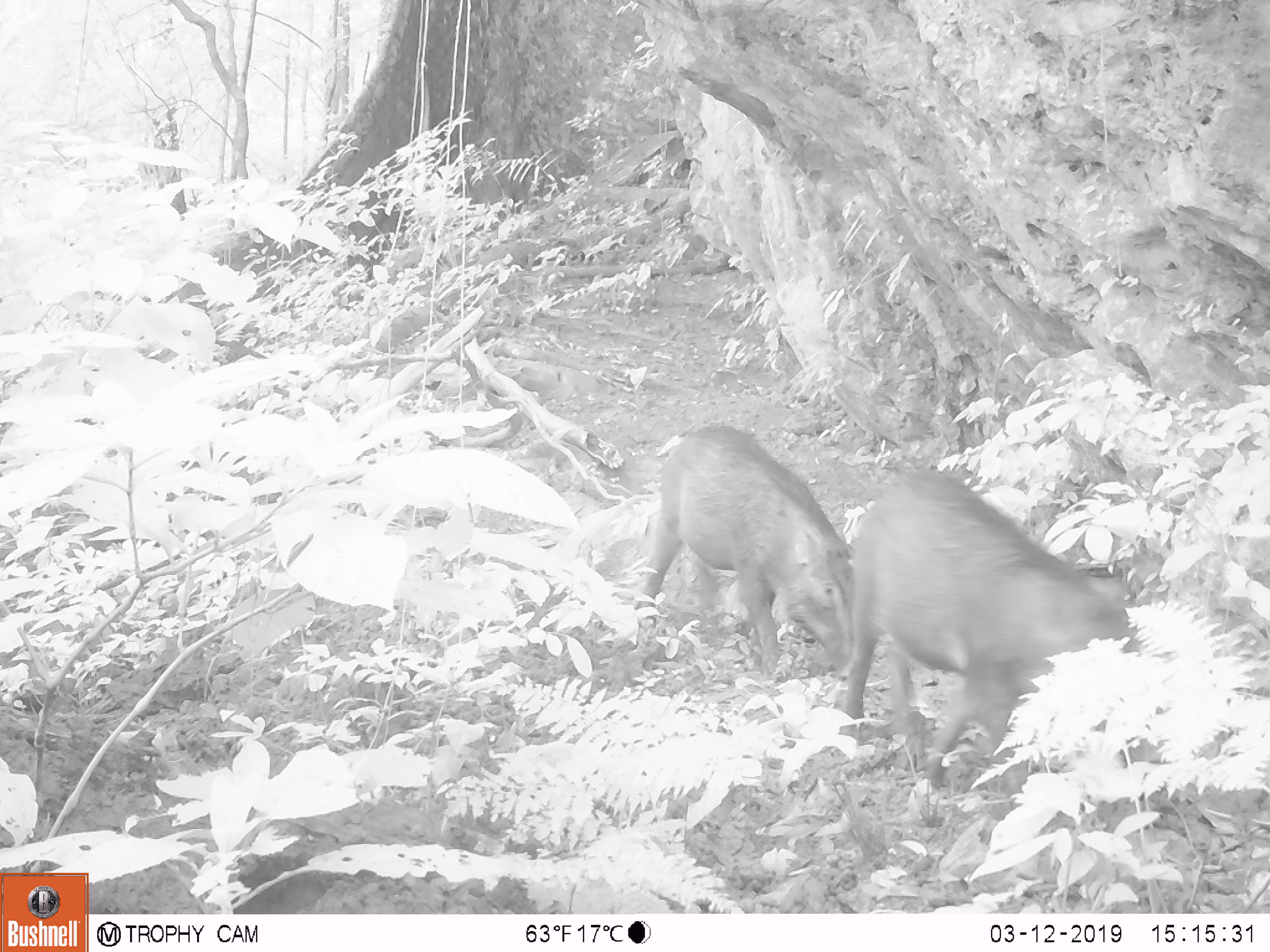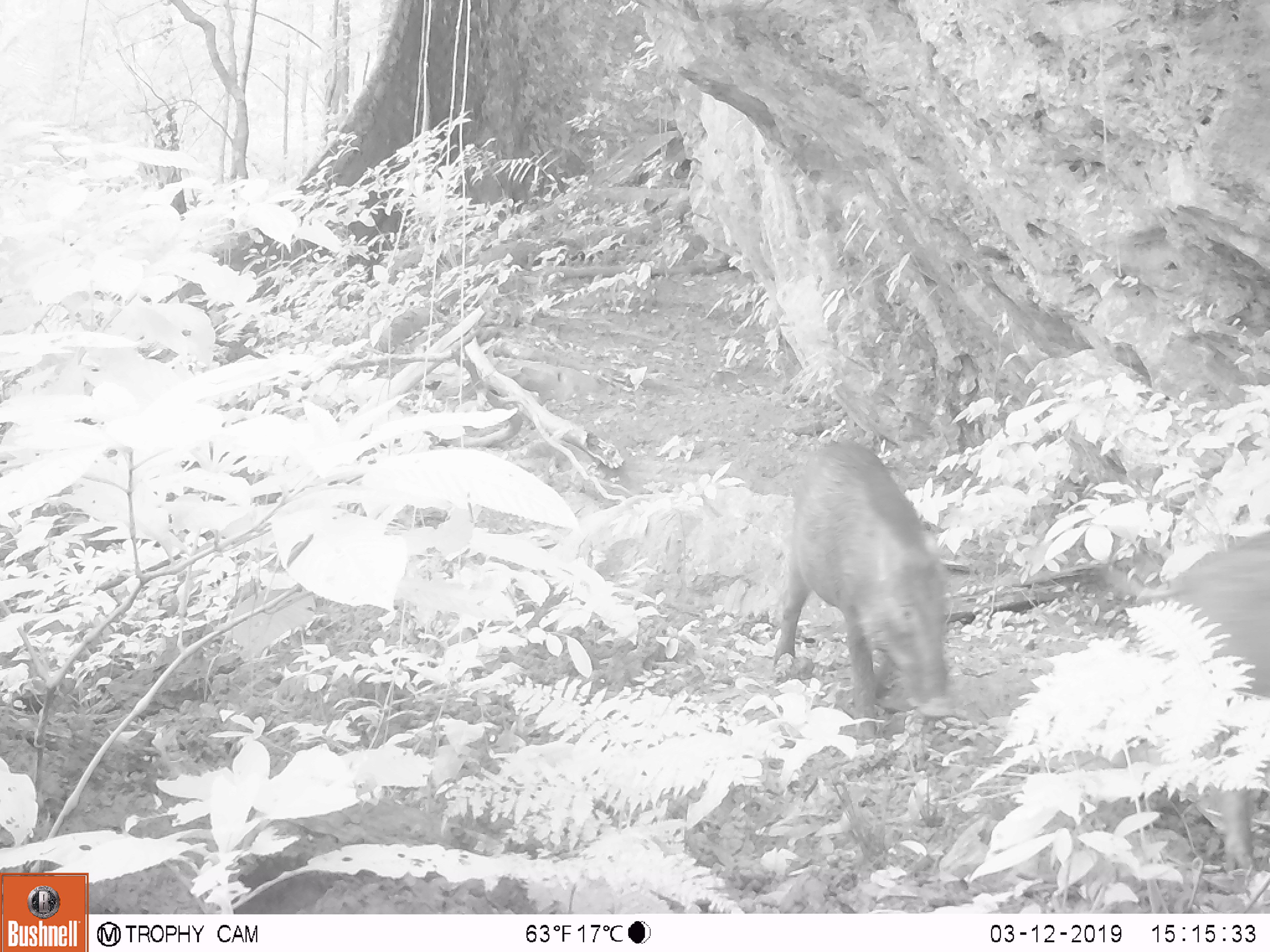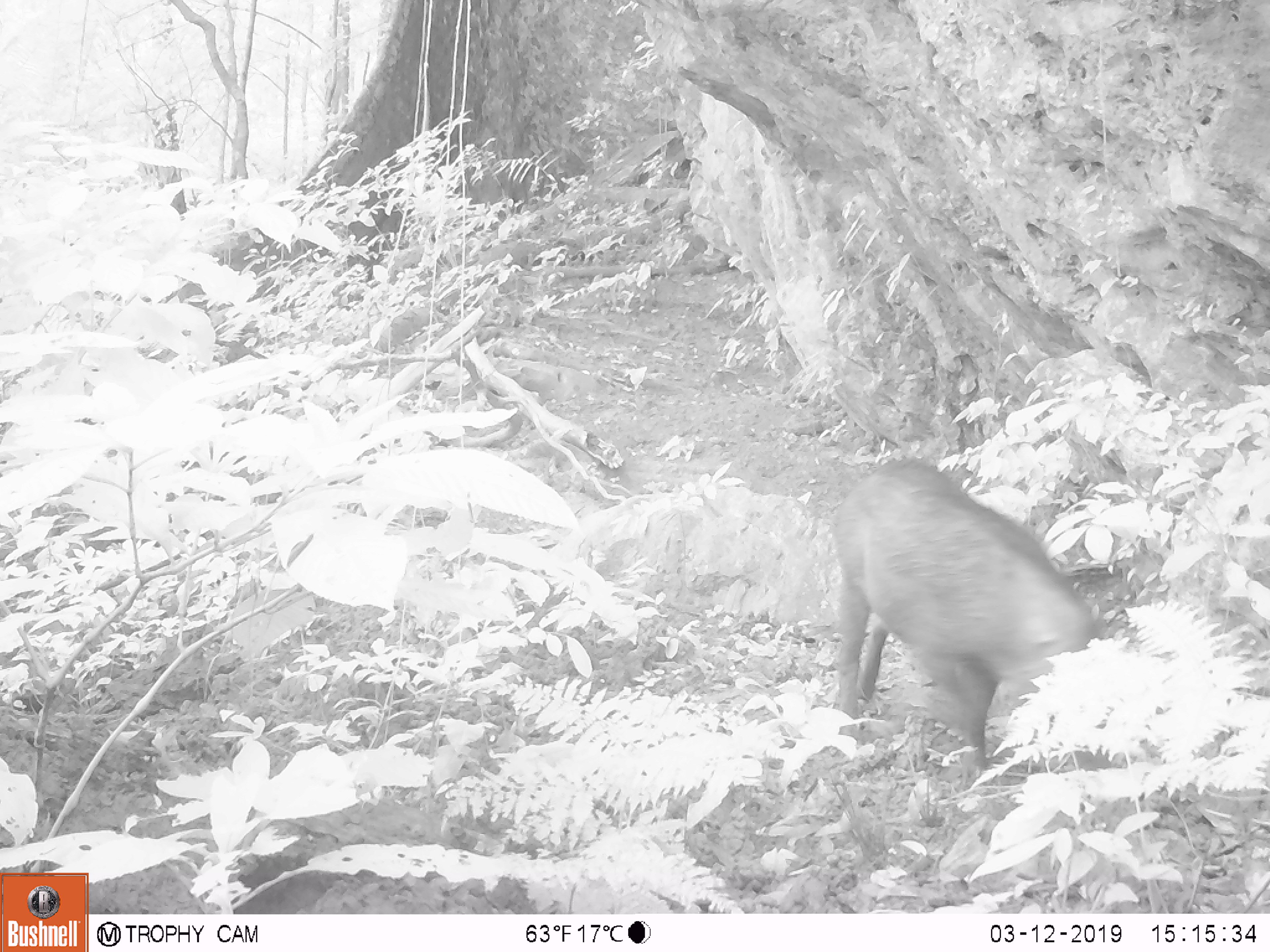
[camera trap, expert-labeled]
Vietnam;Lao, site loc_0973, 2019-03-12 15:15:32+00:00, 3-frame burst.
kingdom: Animalia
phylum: Chordata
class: Mammalia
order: Artiodactyla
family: Suidae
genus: Sus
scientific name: Sus scrofa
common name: eurasian wild pig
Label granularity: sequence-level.